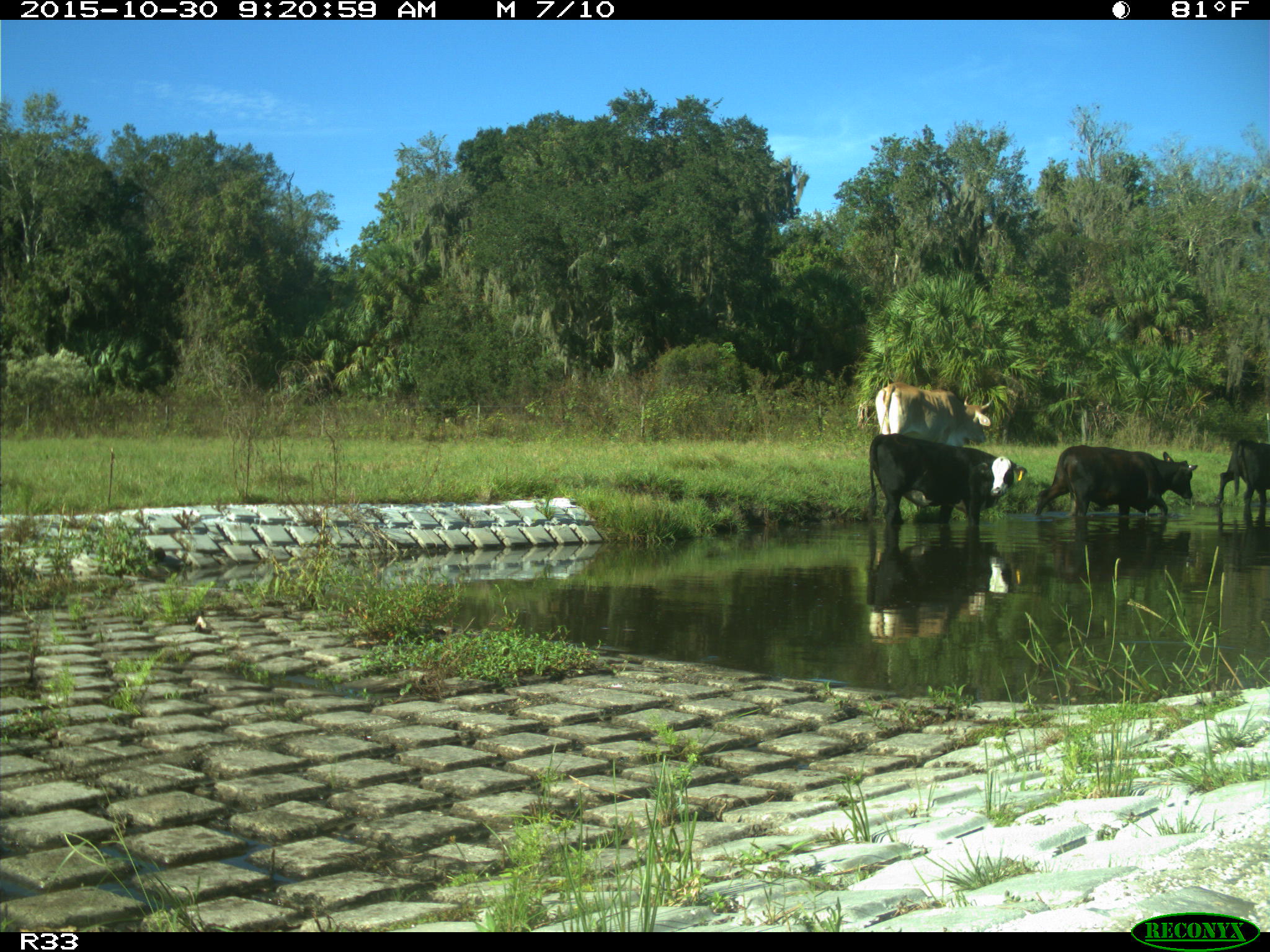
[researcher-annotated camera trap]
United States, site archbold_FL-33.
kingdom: Animalia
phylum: Chordata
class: Mammalia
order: Artiodactyla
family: Bovidae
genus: Bos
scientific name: Bos taurus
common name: domestic cow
Bos taurus (domestic cow).